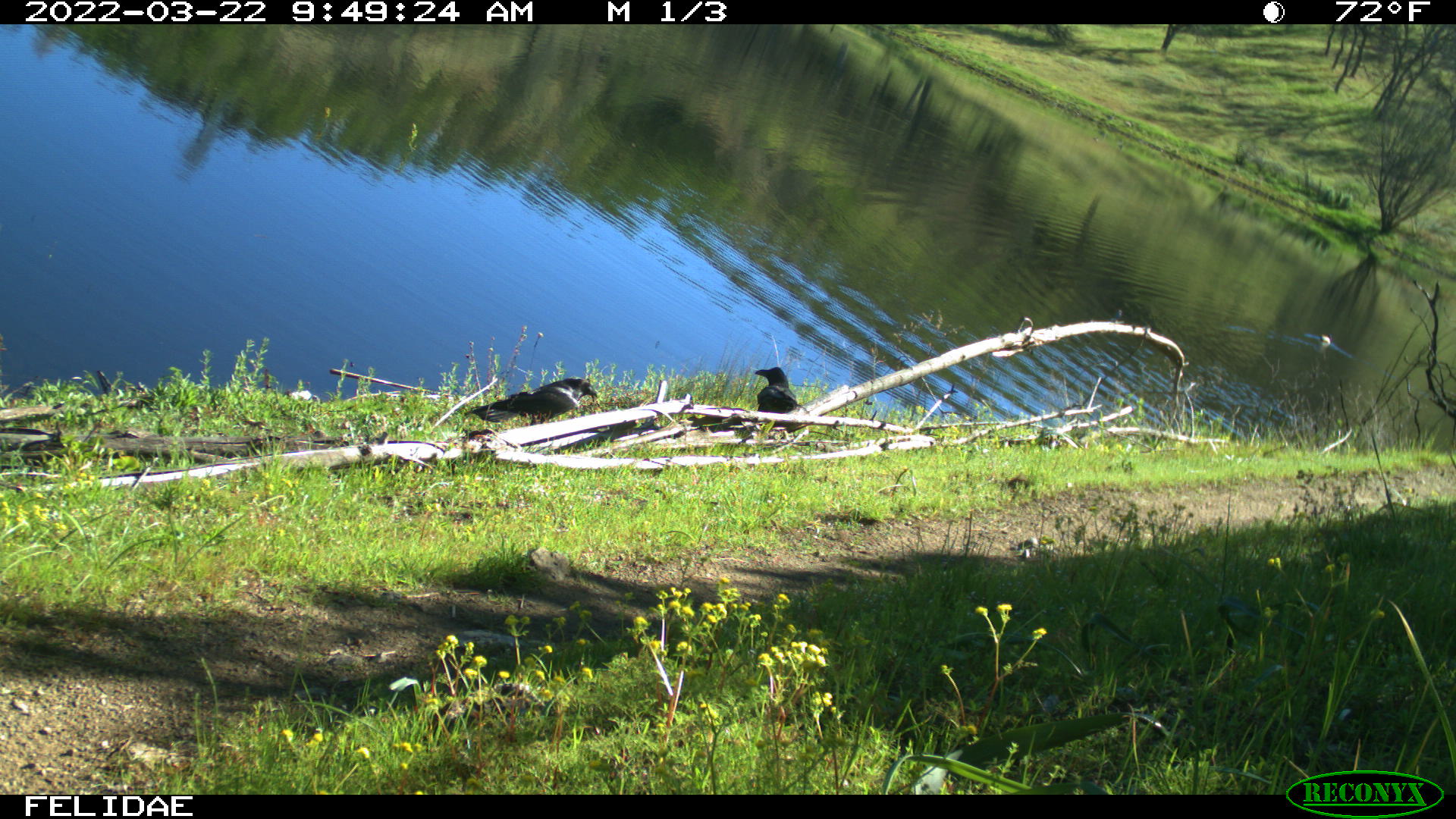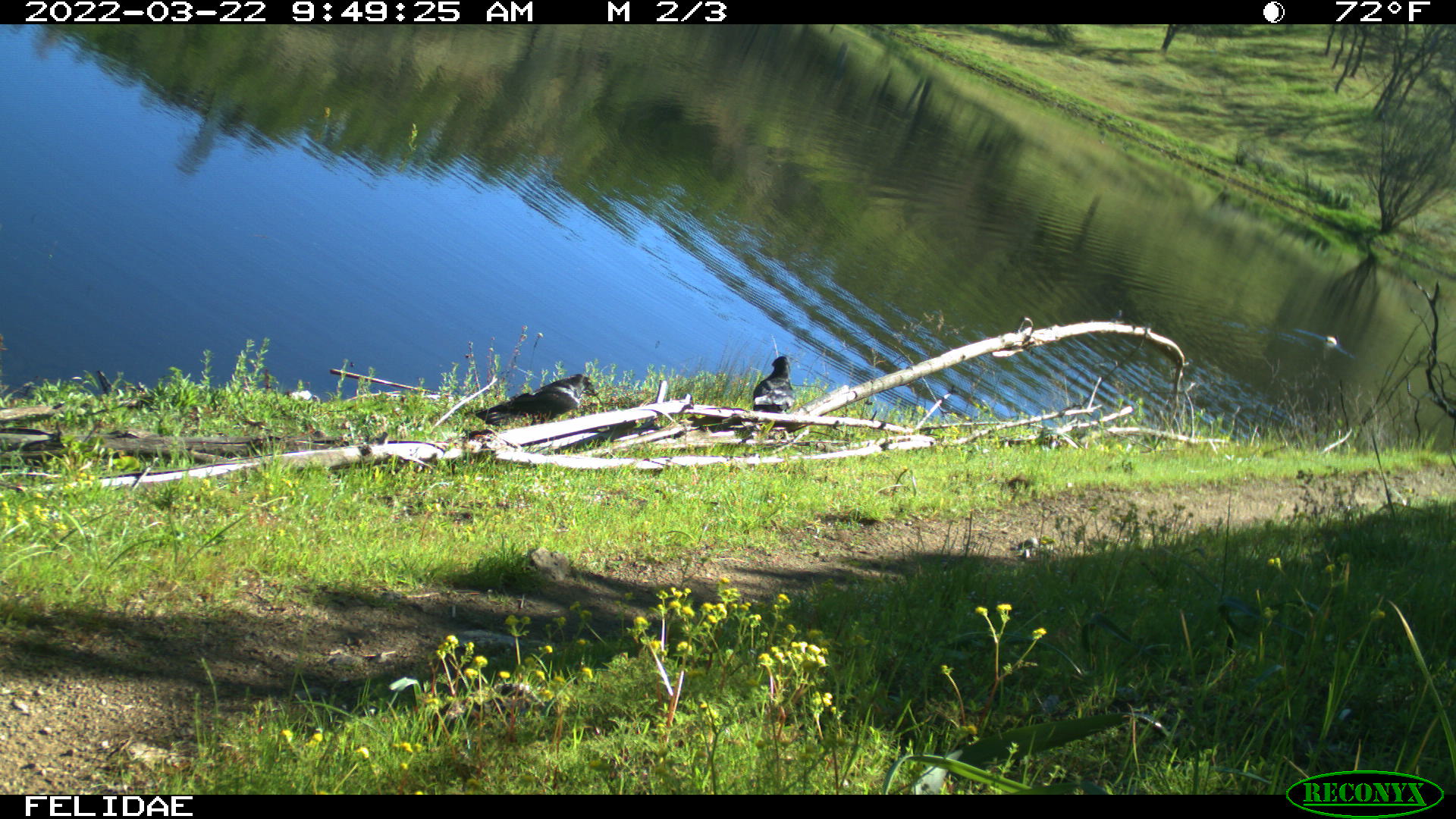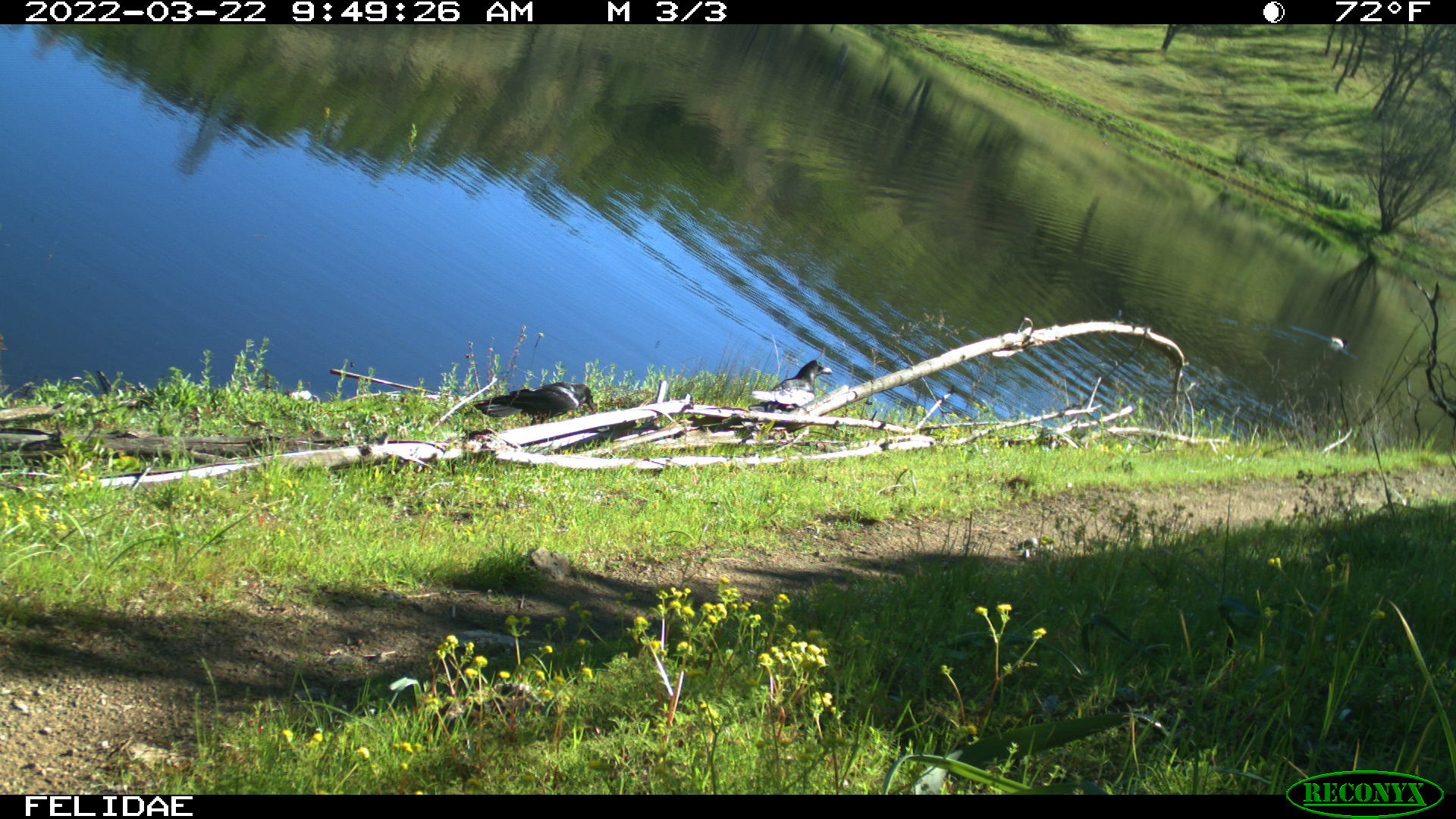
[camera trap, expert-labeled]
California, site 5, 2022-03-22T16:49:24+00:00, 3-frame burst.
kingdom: Animalia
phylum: Chordata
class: Aves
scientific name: Aves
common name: bird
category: unknown bird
Unknown bird (bird) (Aves).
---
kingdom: Animalia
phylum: Chordata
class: Aves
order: Passeriformes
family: Corvidae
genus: Corvus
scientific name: Corvus brachyrhynchos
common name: american crow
American crow (Corvus brachyrhynchos).